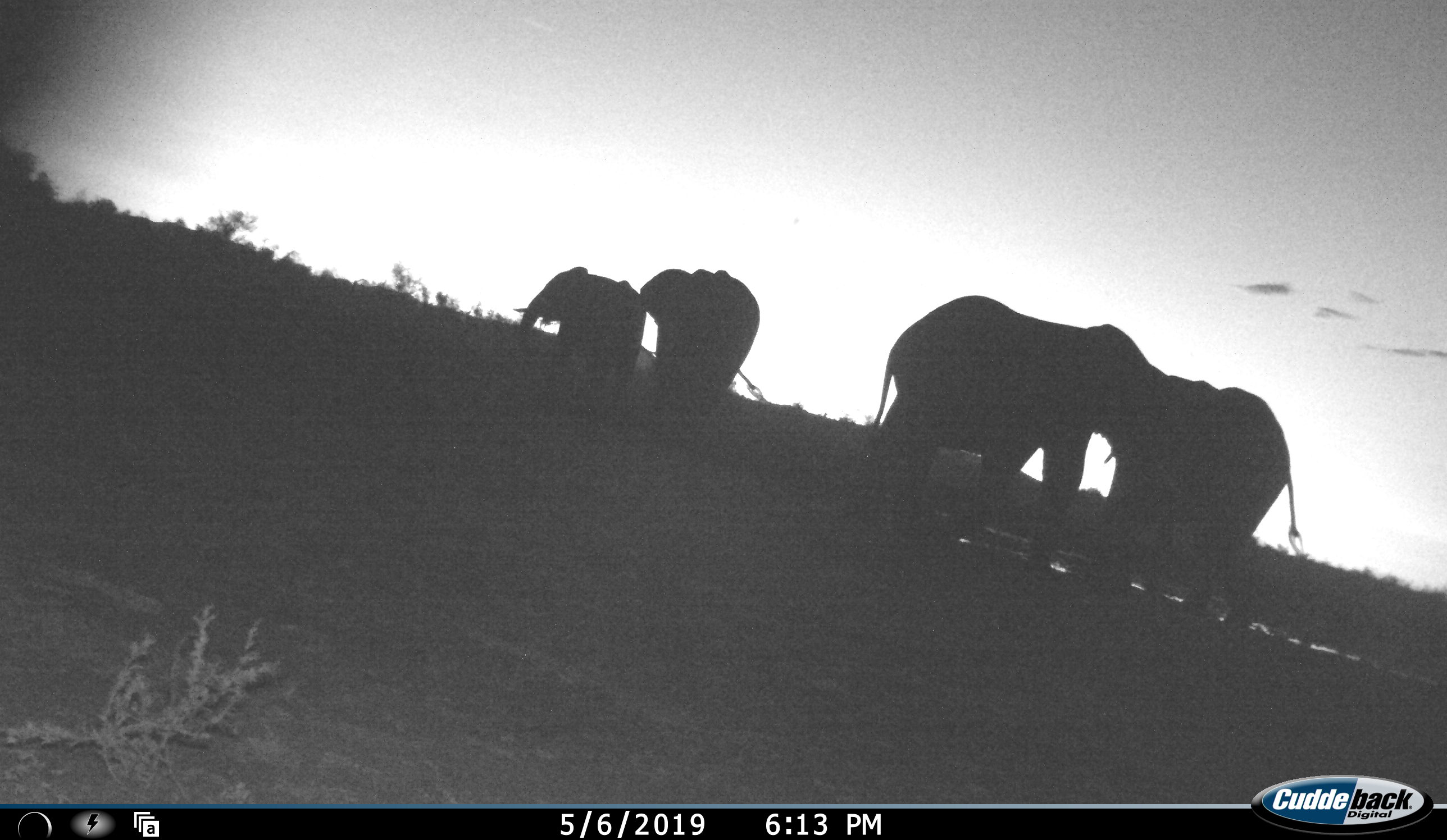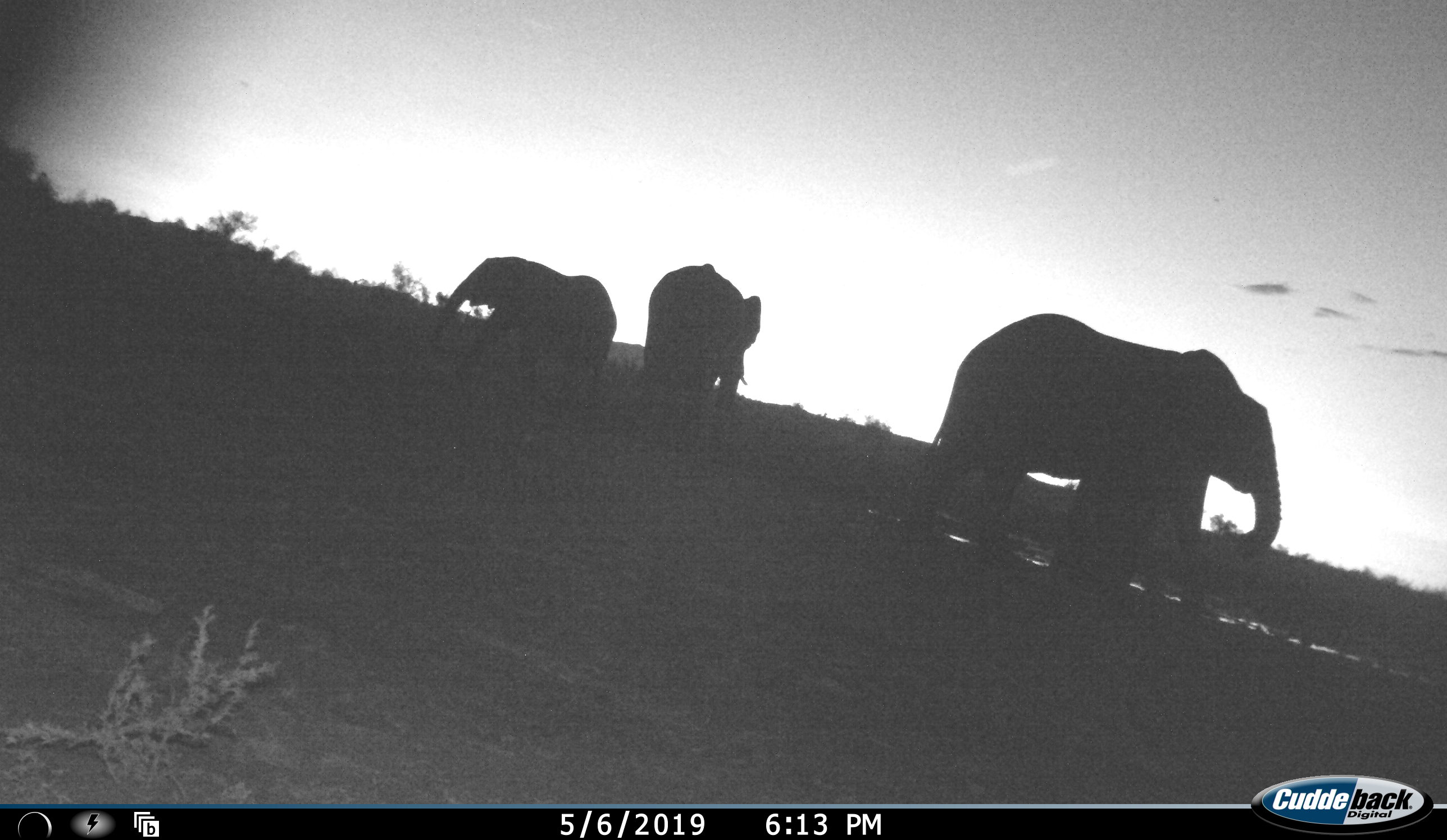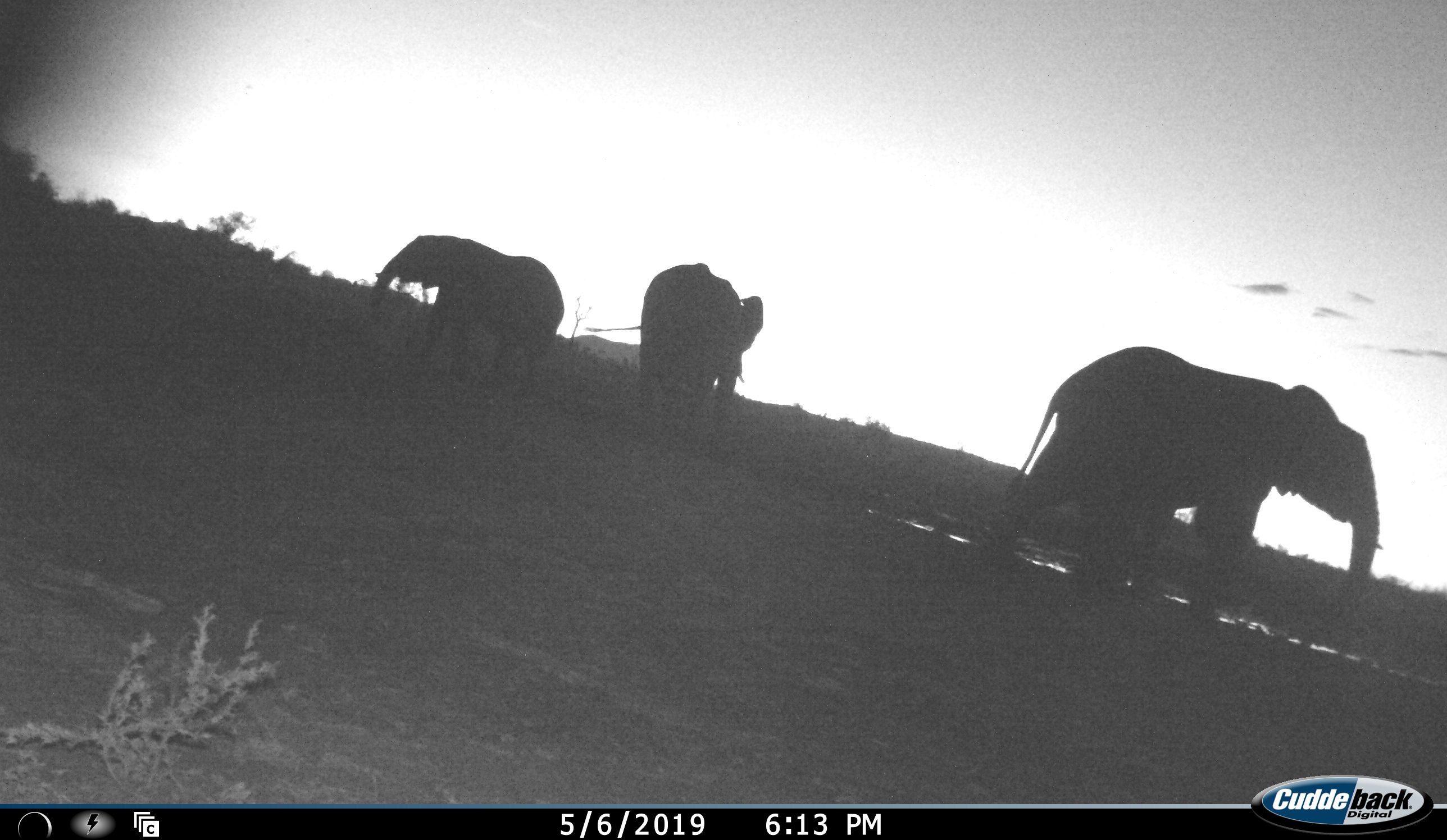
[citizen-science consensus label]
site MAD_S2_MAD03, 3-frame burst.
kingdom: Animalia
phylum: Chordata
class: Mammalia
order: Proboscidea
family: Elephantidae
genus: Loxodonta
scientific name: Loxodonta africana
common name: african bush elephant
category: elephant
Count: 4.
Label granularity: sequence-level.